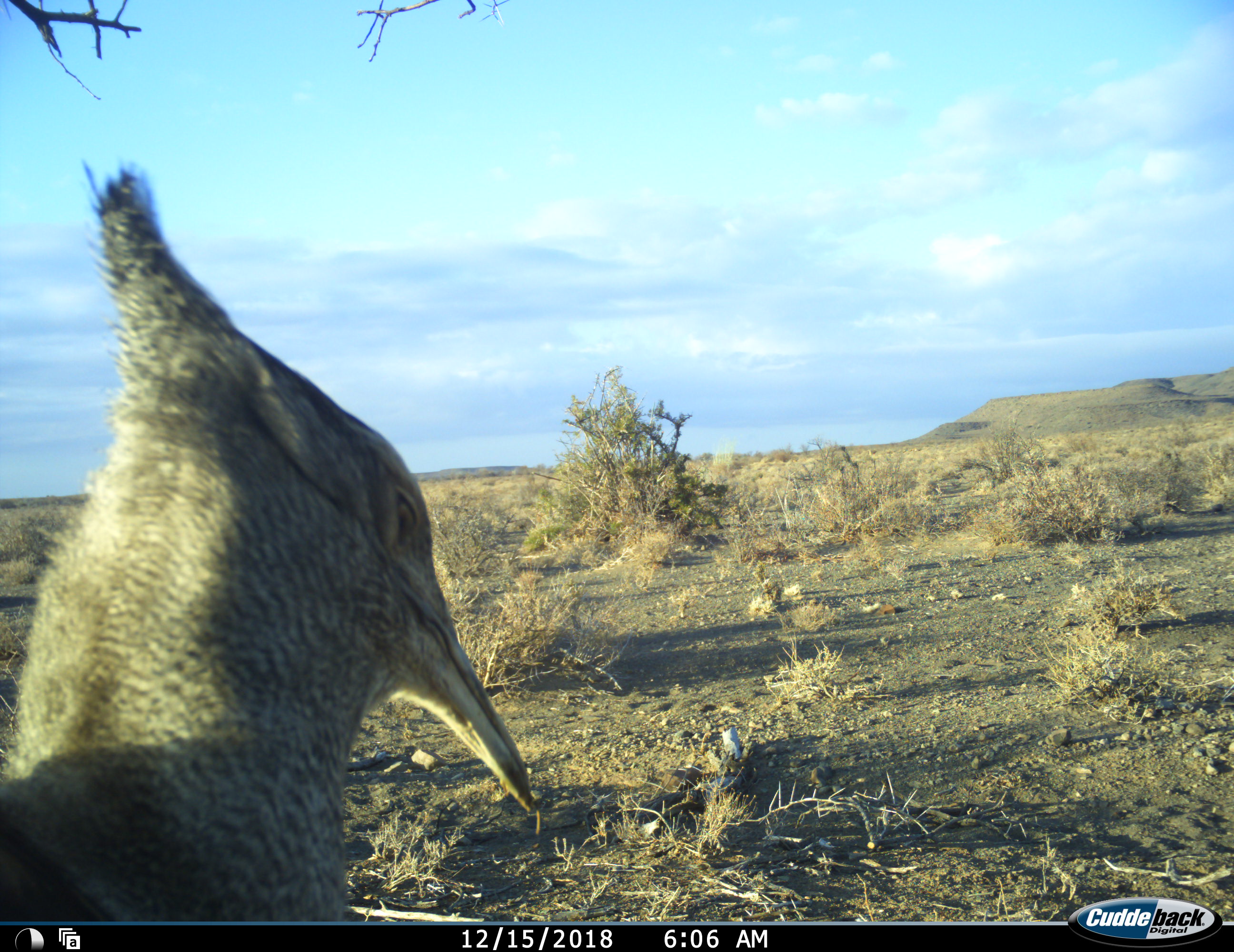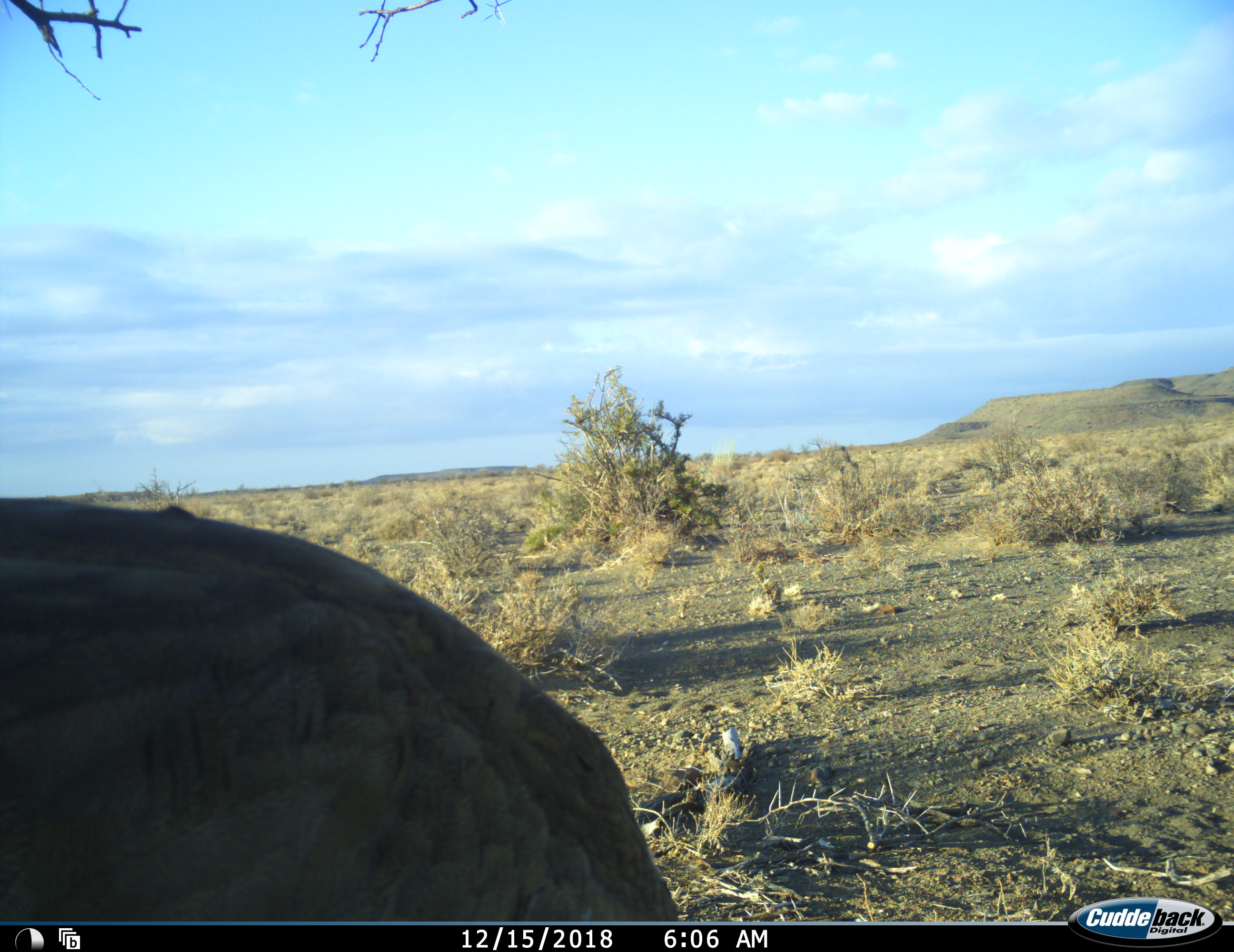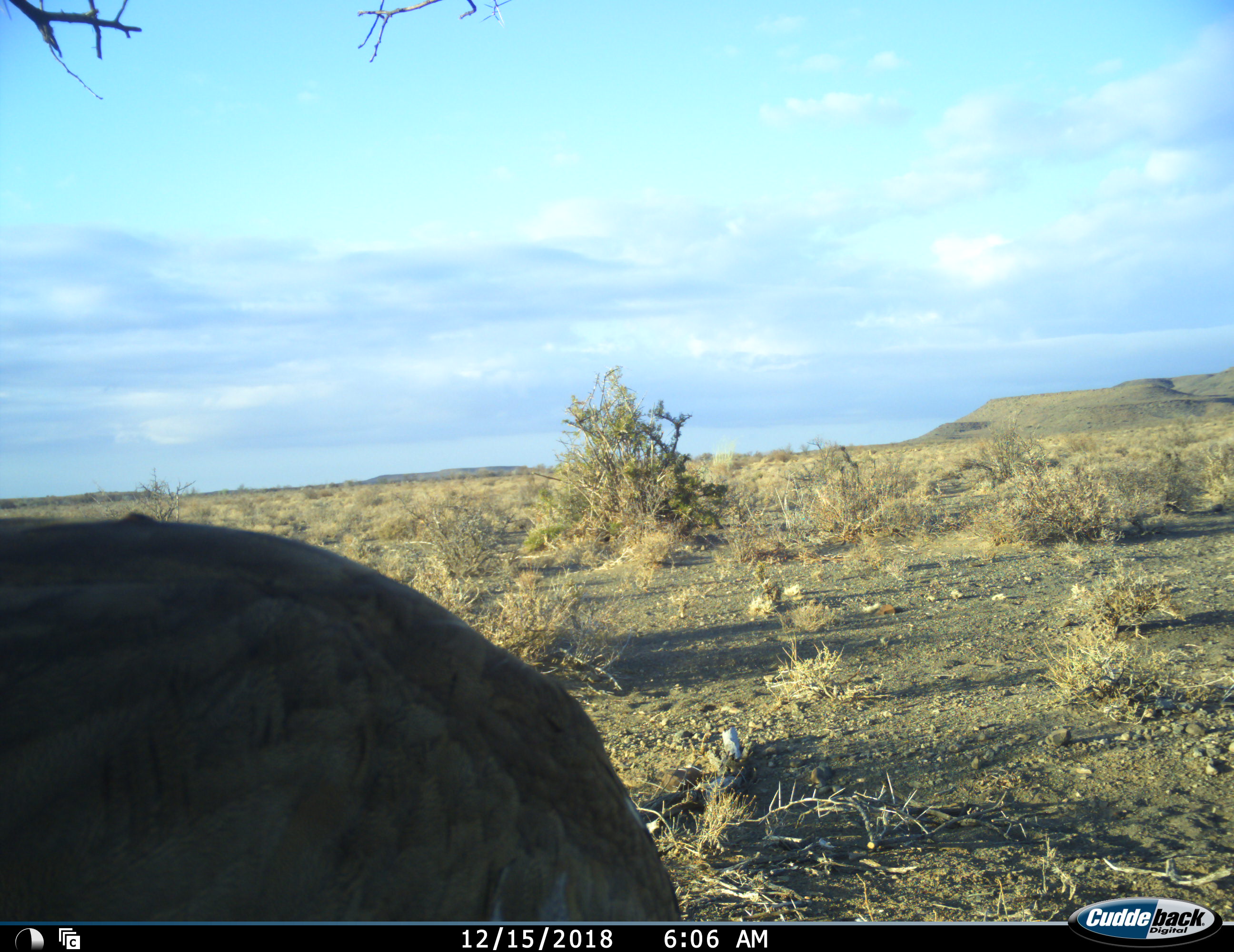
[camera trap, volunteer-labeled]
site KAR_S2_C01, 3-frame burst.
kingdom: Animalia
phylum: Chordata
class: Aves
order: Otidiformes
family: Otididae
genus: Ardeotis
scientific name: Ardeotis kori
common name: kori bustard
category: bustardkori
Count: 1.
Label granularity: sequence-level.